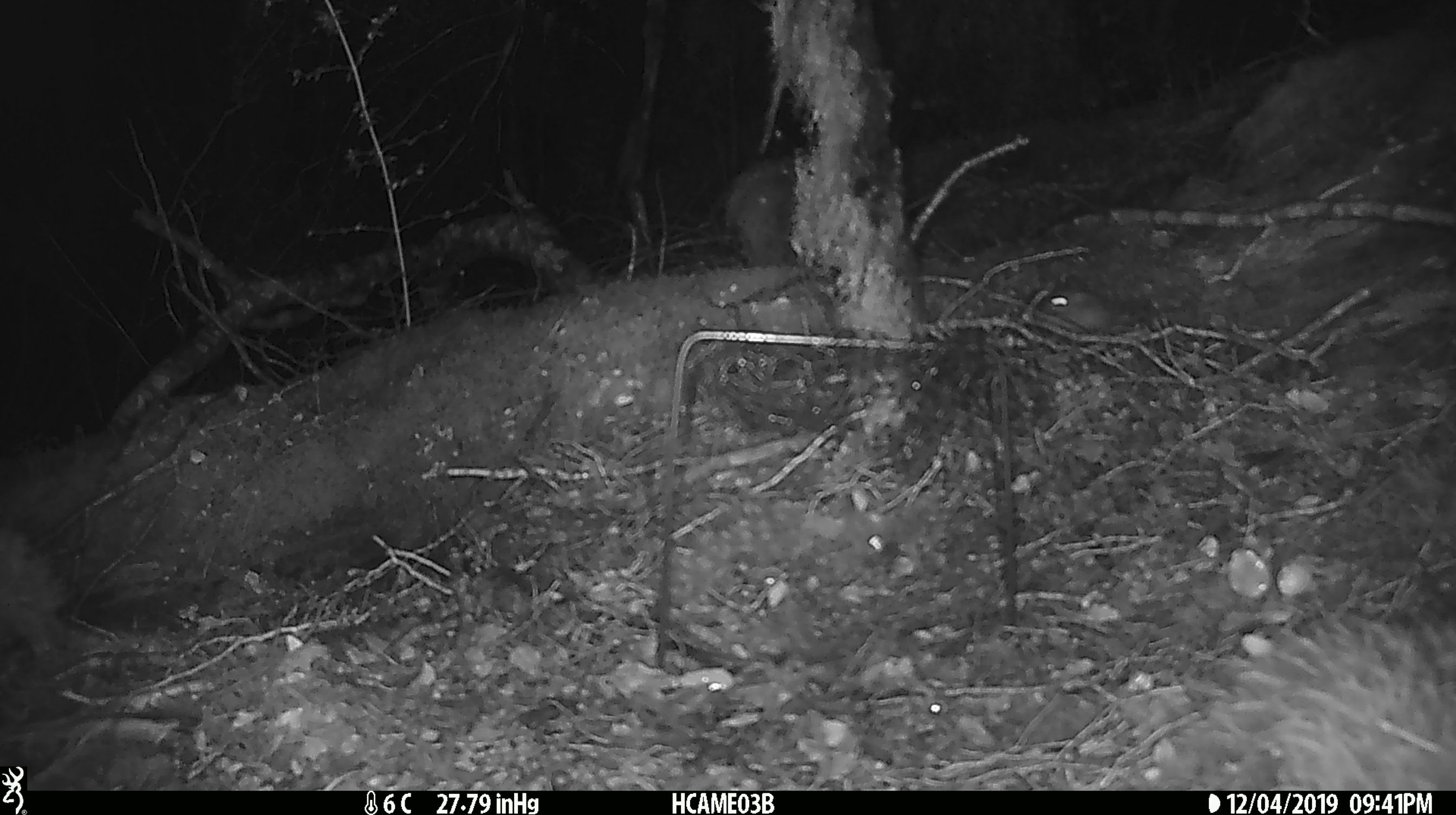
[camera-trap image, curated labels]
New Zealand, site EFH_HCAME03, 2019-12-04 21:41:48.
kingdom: Animalia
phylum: Chordata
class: Mammalia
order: Rodentia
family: Muridae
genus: Mus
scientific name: Mus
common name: mouse